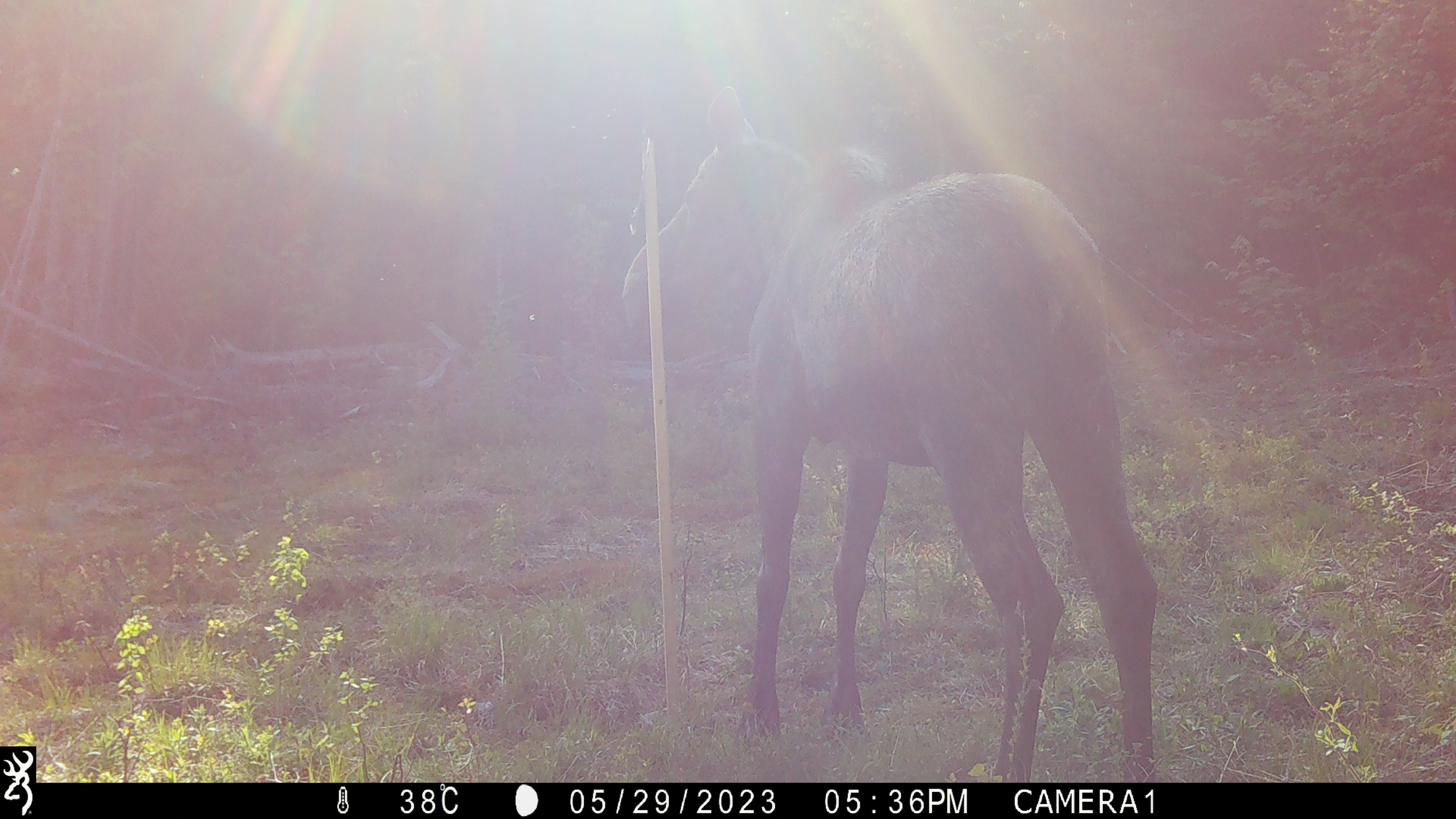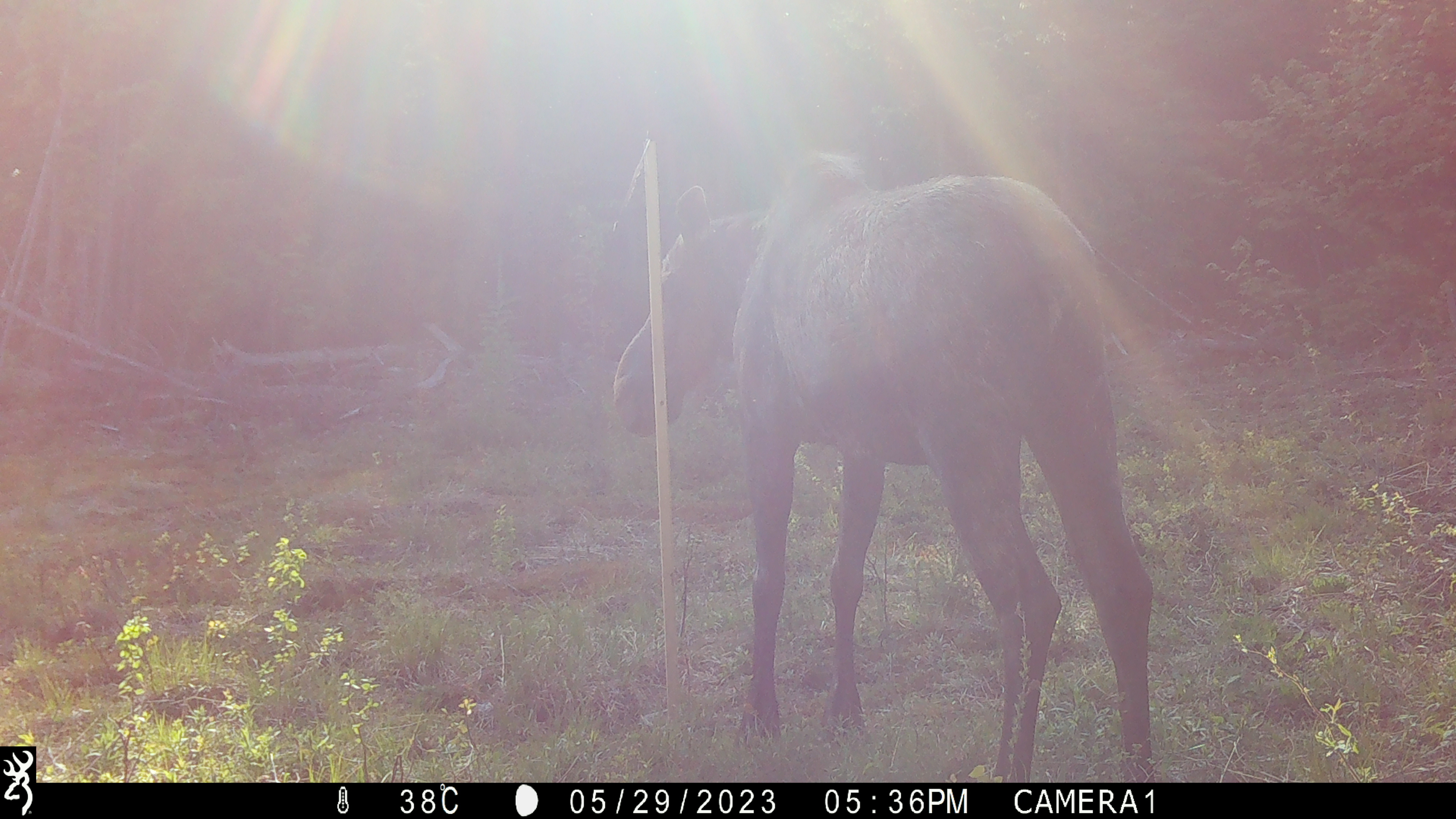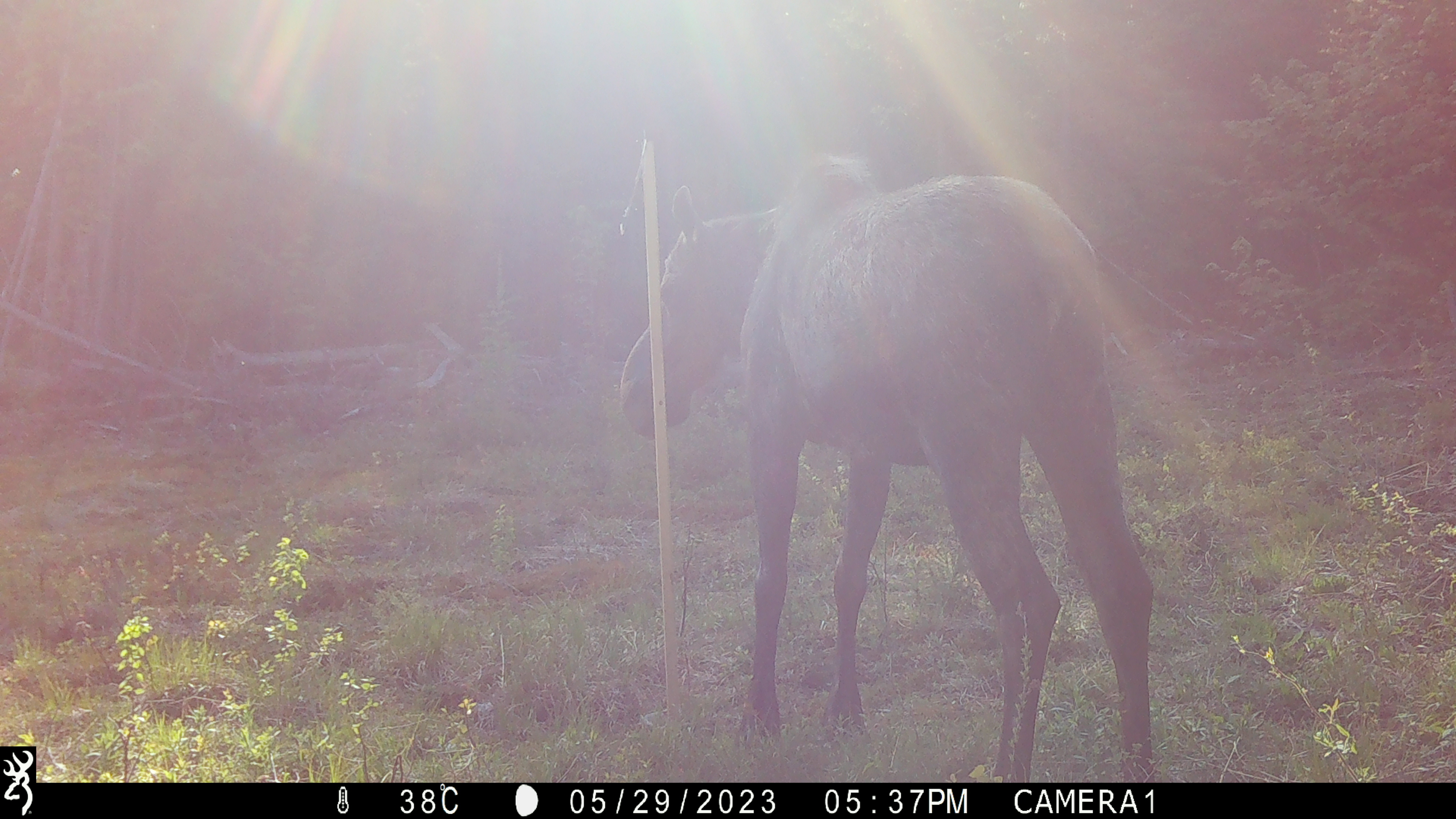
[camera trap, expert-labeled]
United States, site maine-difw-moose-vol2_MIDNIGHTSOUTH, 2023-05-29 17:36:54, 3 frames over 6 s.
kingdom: Animalia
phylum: Chordata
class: Mammalia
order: Artiodactyla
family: Cervidae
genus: Alces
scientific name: Alces alces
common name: moose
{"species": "moose (Alces alces)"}